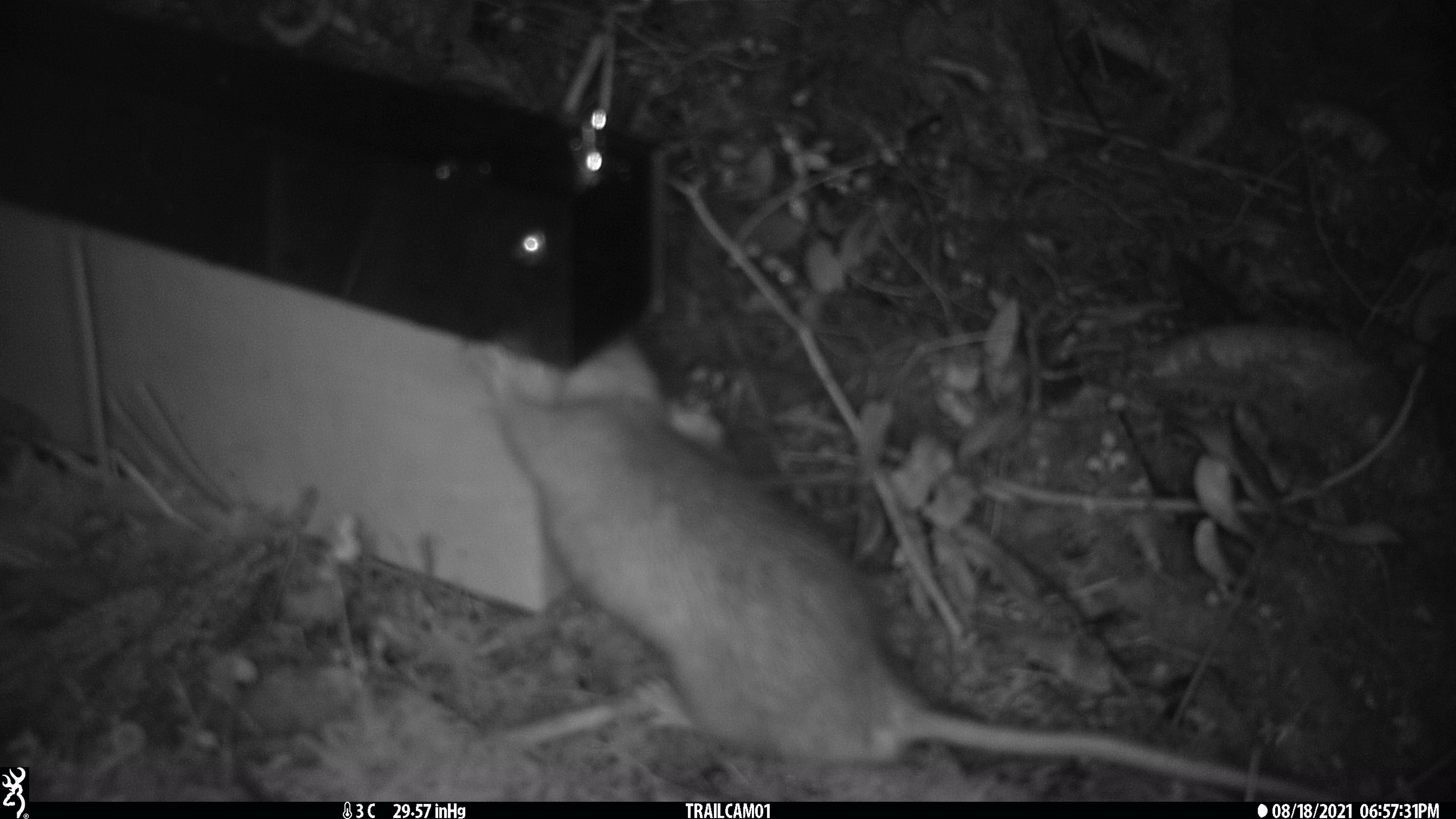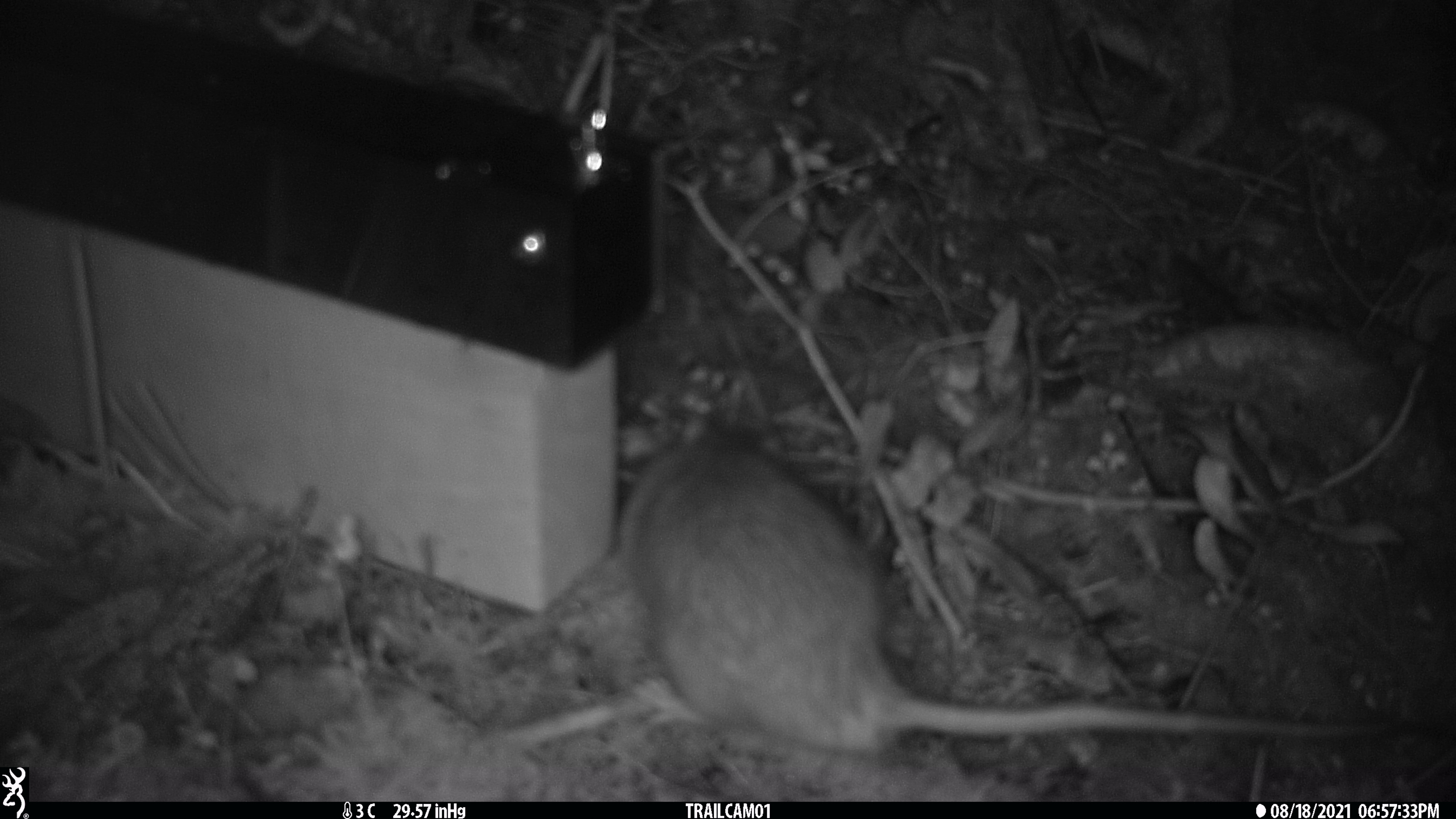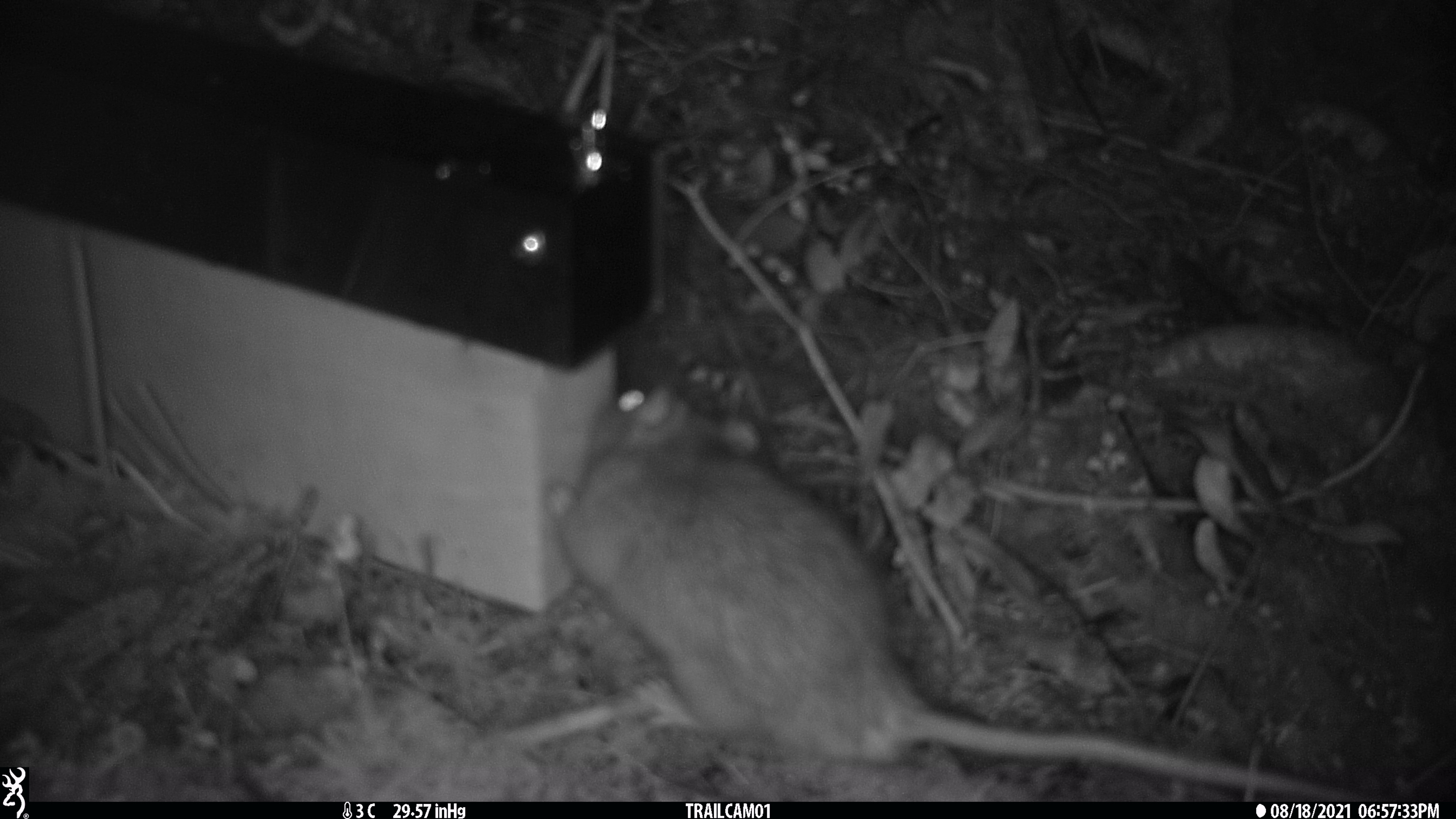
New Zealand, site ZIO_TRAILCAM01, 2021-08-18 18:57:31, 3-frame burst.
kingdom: Animalia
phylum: Chordata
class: Mammalia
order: Rodentia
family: Muridae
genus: Rattus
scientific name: Rattus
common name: rat